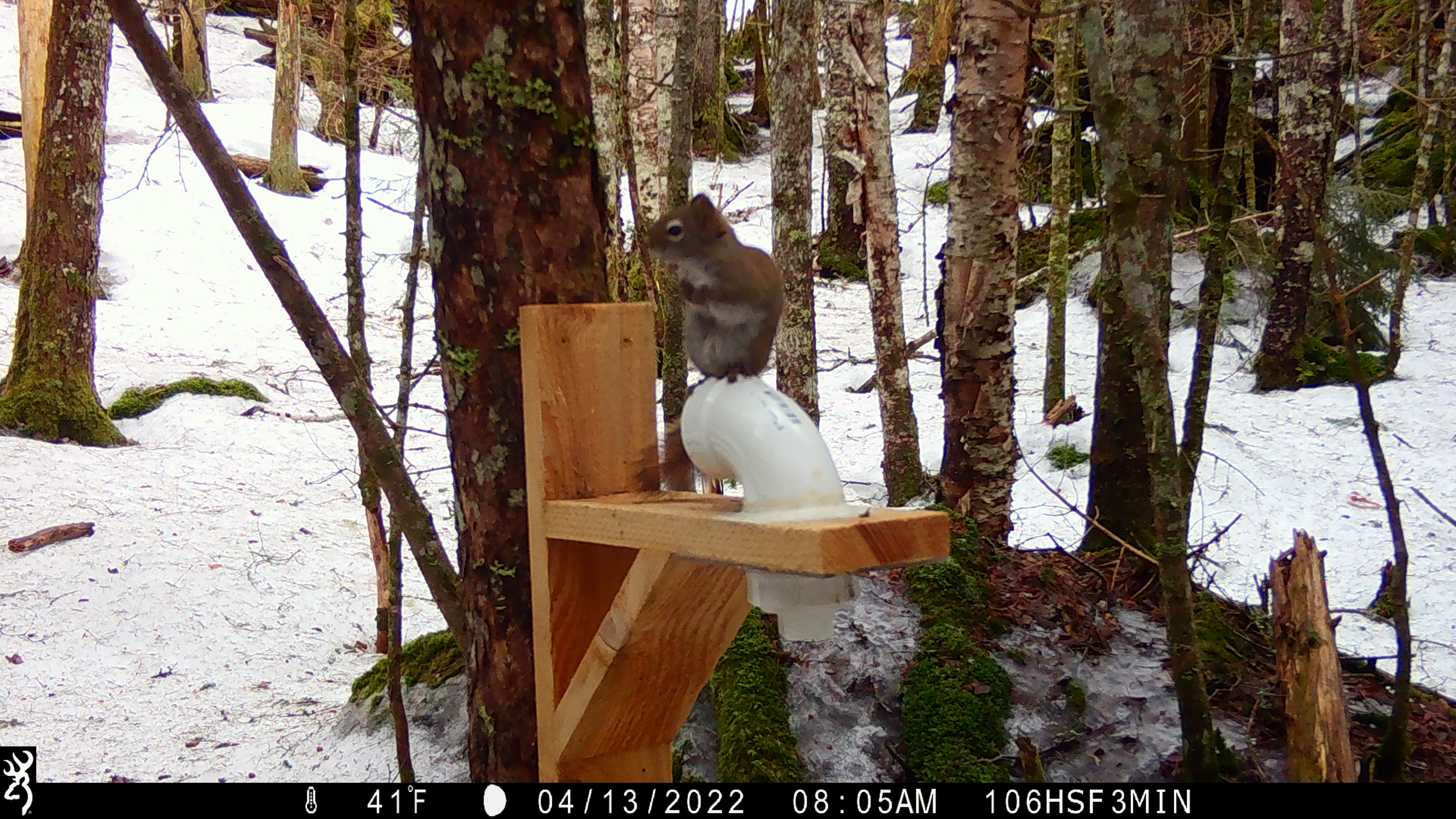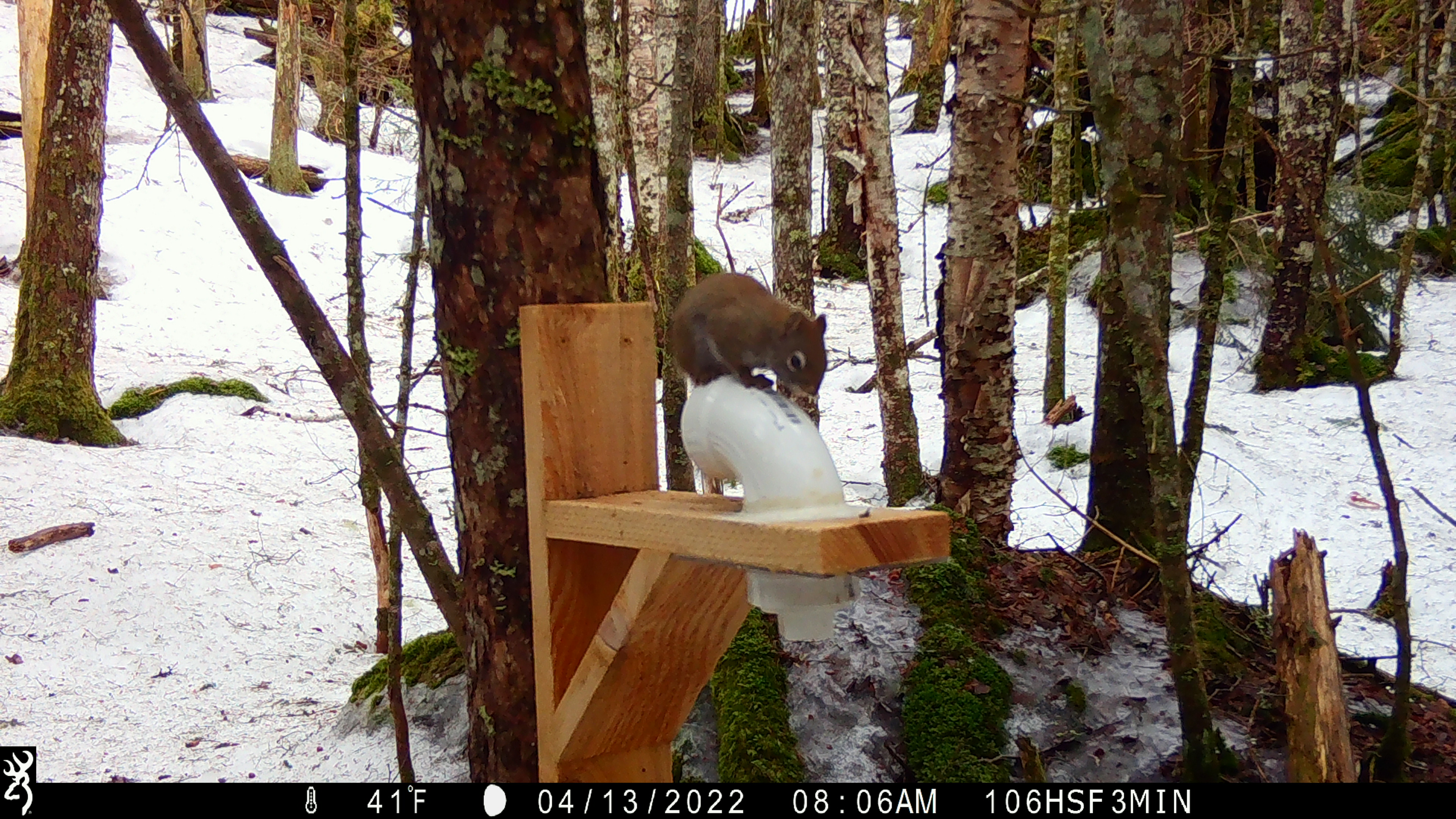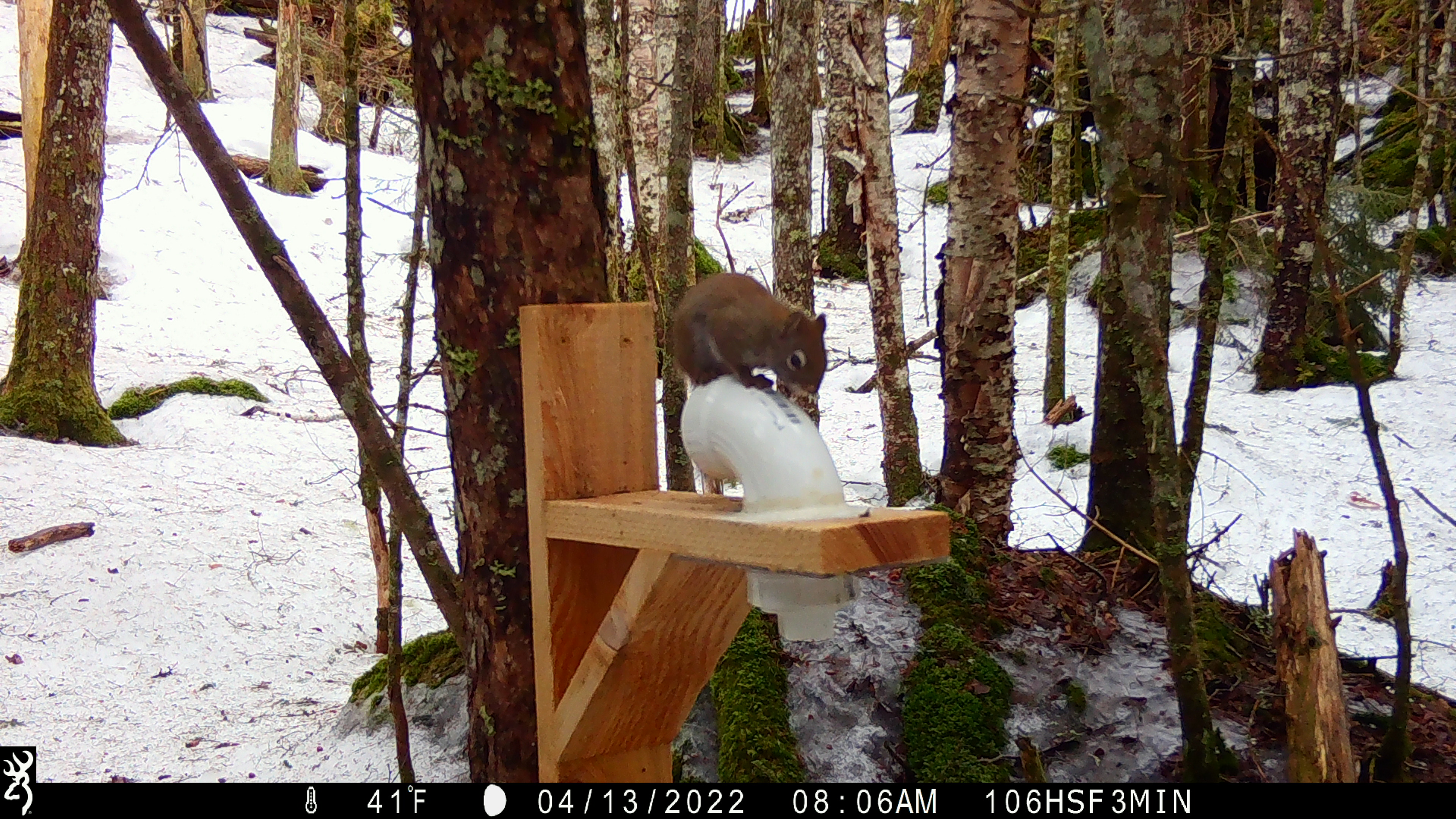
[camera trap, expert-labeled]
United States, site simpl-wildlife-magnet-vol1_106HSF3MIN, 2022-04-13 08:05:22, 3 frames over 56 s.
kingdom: Animalia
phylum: Chordata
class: Mammalia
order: Rodentia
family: Sciuridae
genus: Tamiasciurus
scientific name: Tamiasciurus hudsonicus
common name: red squirrel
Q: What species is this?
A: Red squirrel (Tamiasciurus hudsonicus).